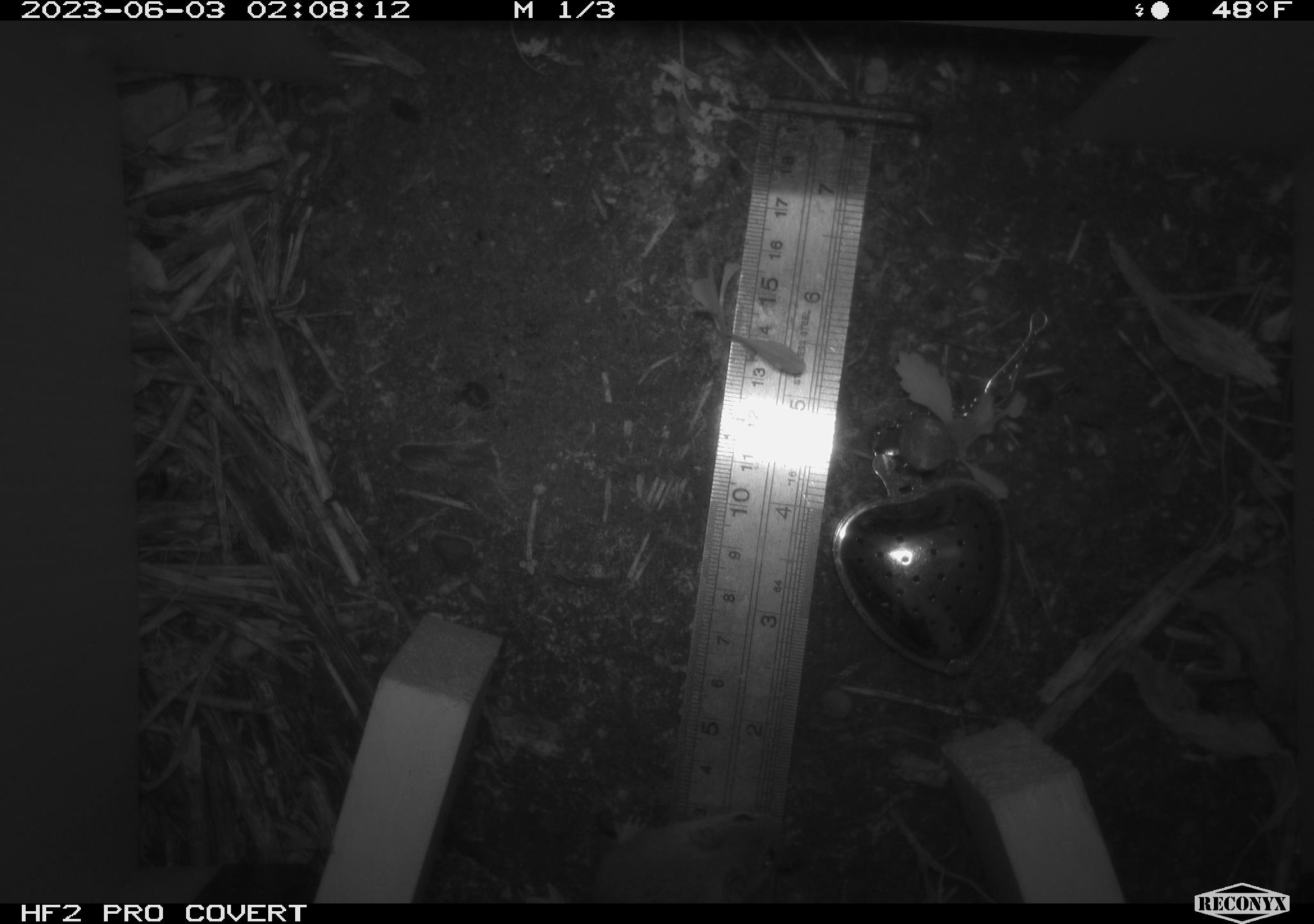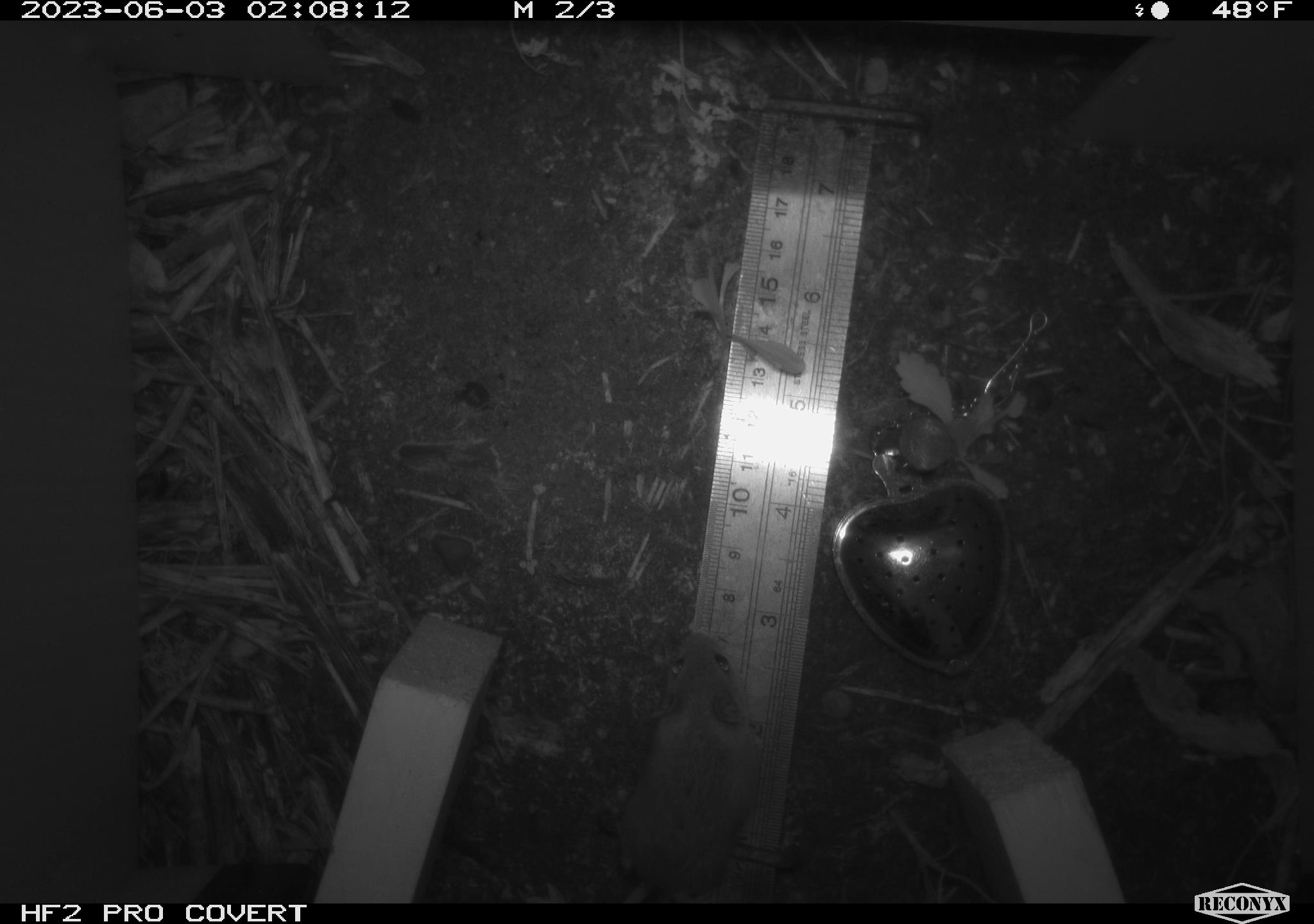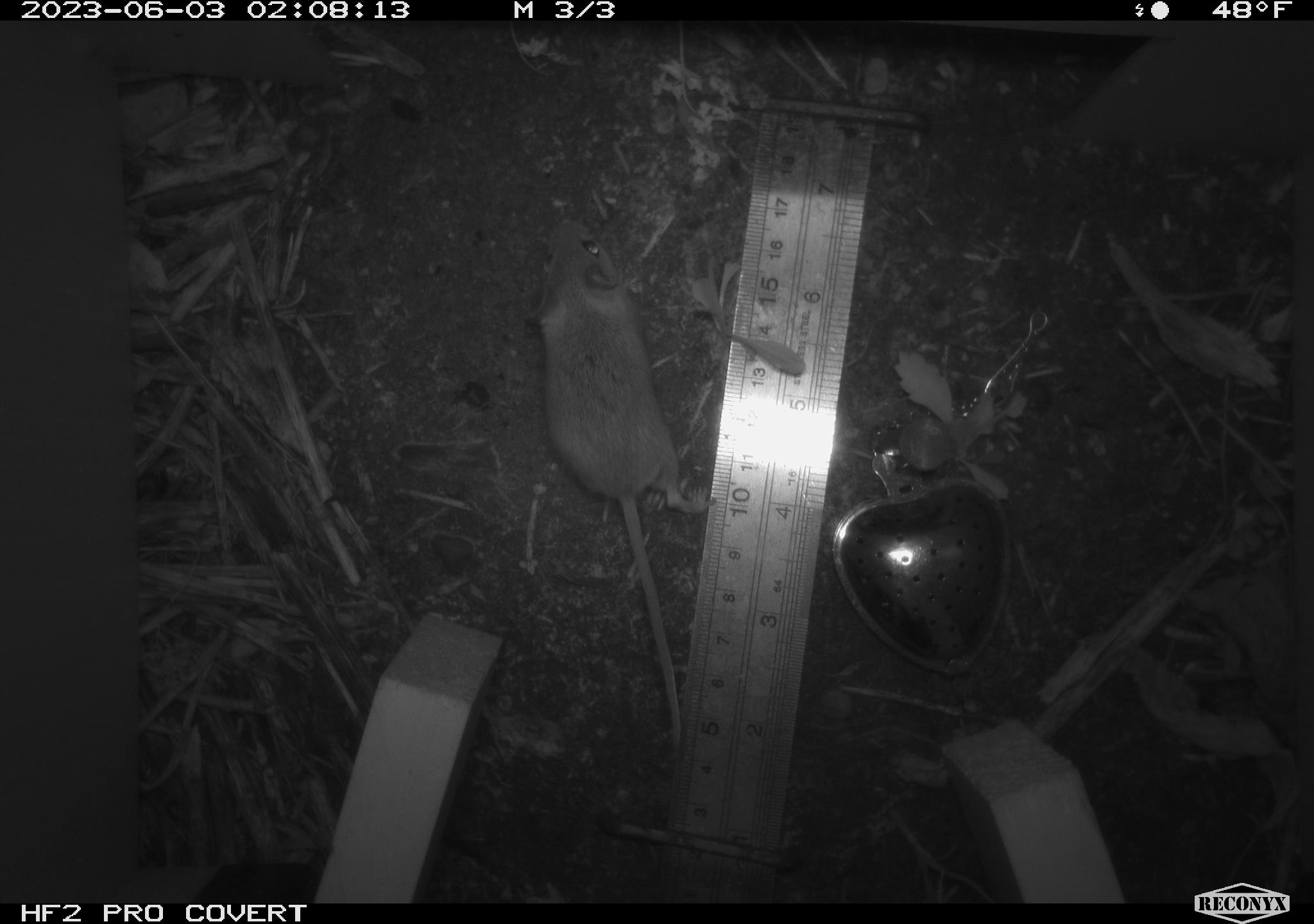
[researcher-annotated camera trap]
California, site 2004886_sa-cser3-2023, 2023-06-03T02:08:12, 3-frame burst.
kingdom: Animalia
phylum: Chordata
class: Mammalia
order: Rodentia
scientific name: Rodentia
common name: mouse species